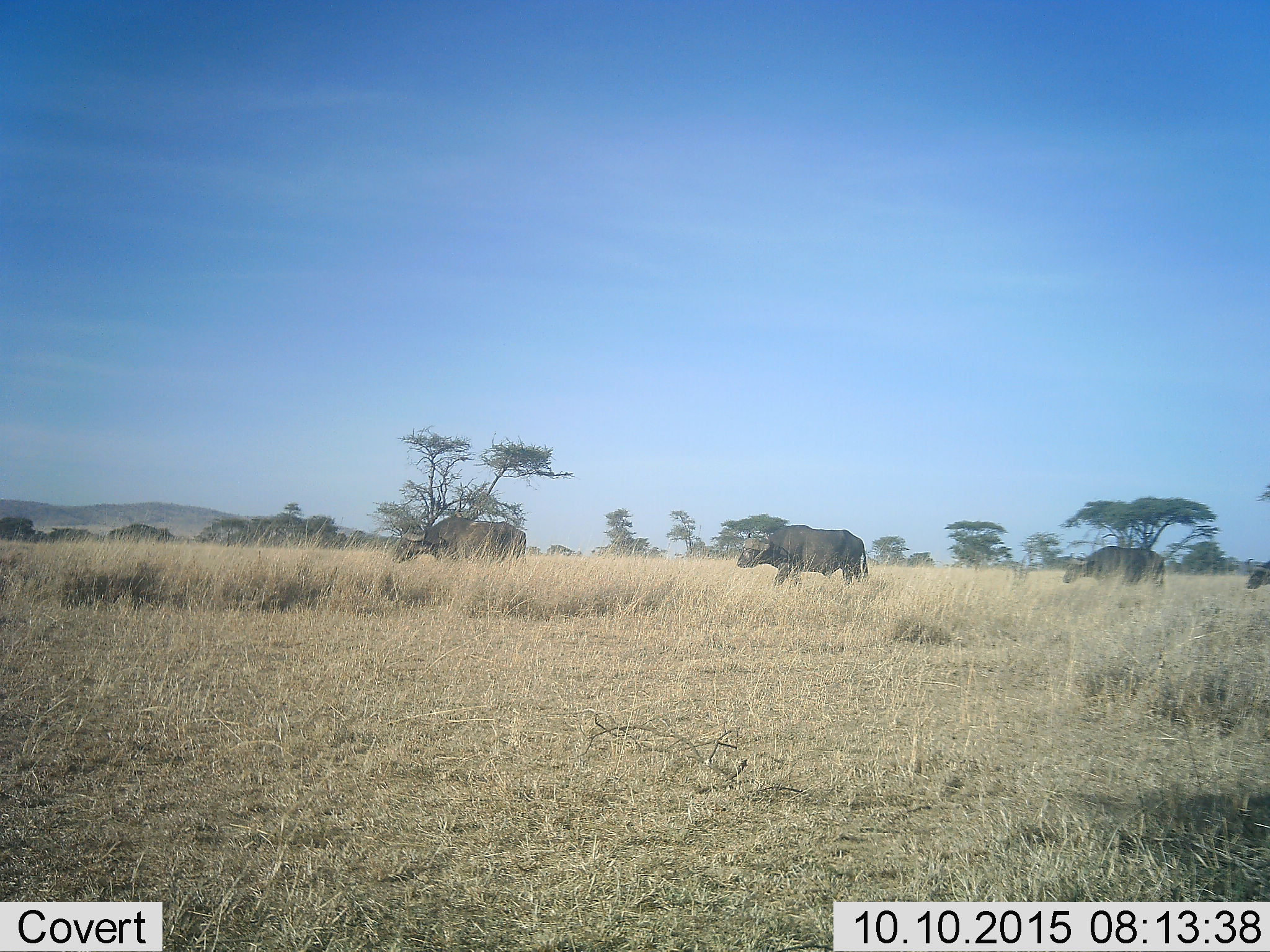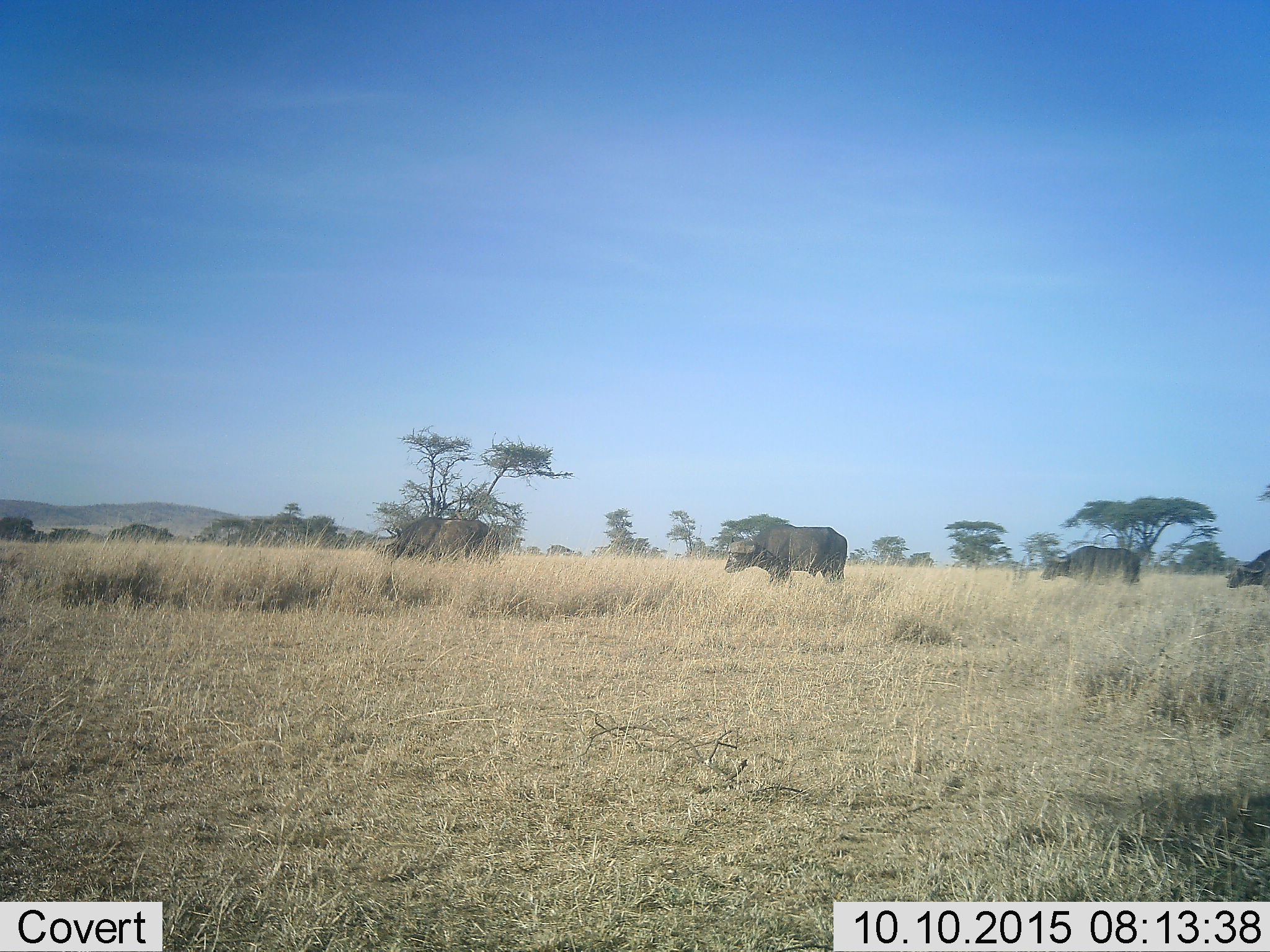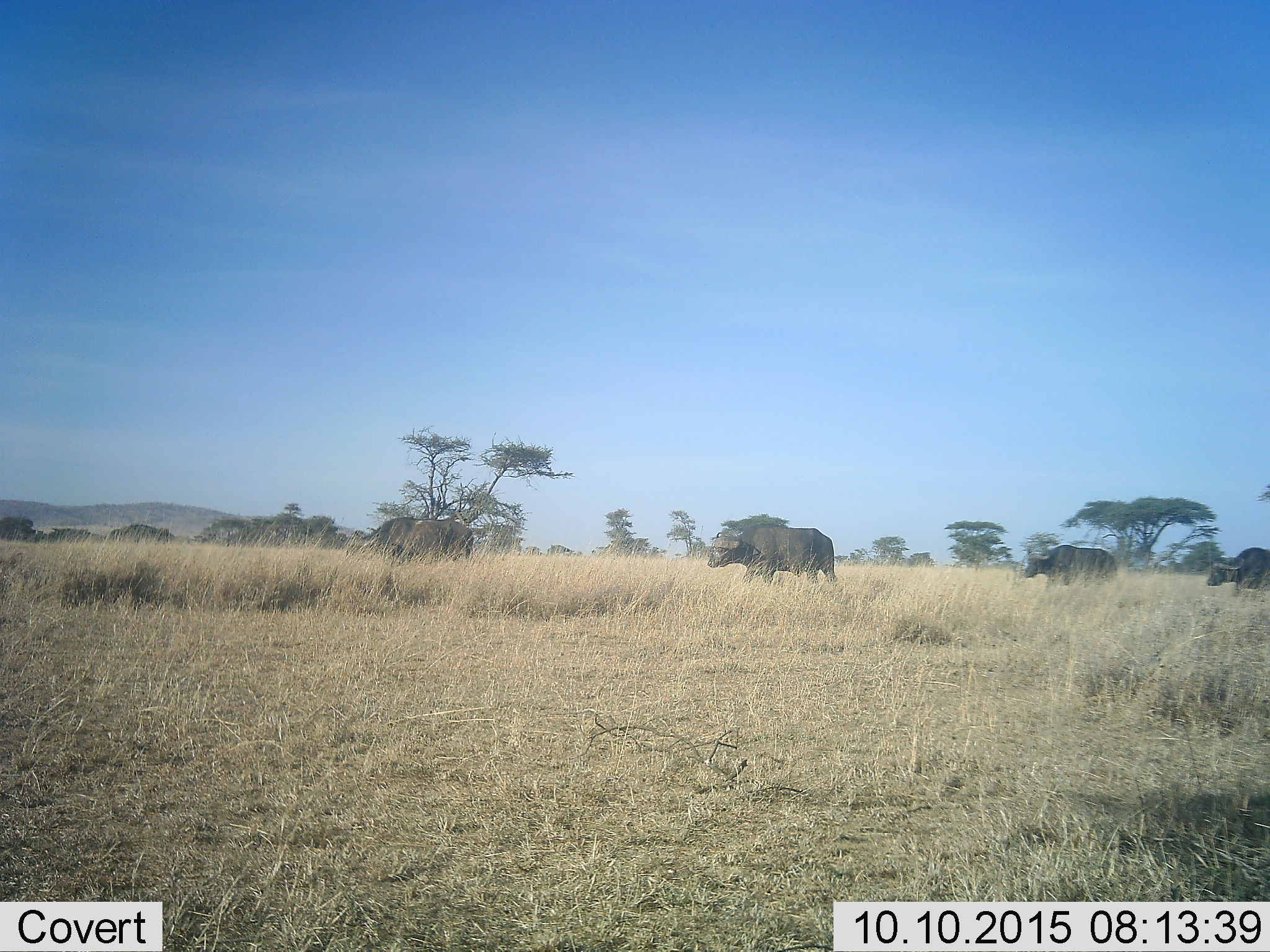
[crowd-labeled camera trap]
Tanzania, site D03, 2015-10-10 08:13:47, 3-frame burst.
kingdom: Animalia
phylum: Chordata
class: Mammalia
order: Artiodactyla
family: Bovidae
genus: Syncerus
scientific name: Syncerus caffer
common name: cape buffalo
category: buffalo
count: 4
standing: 9%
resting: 0%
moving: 91%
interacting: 0%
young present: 0%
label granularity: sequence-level